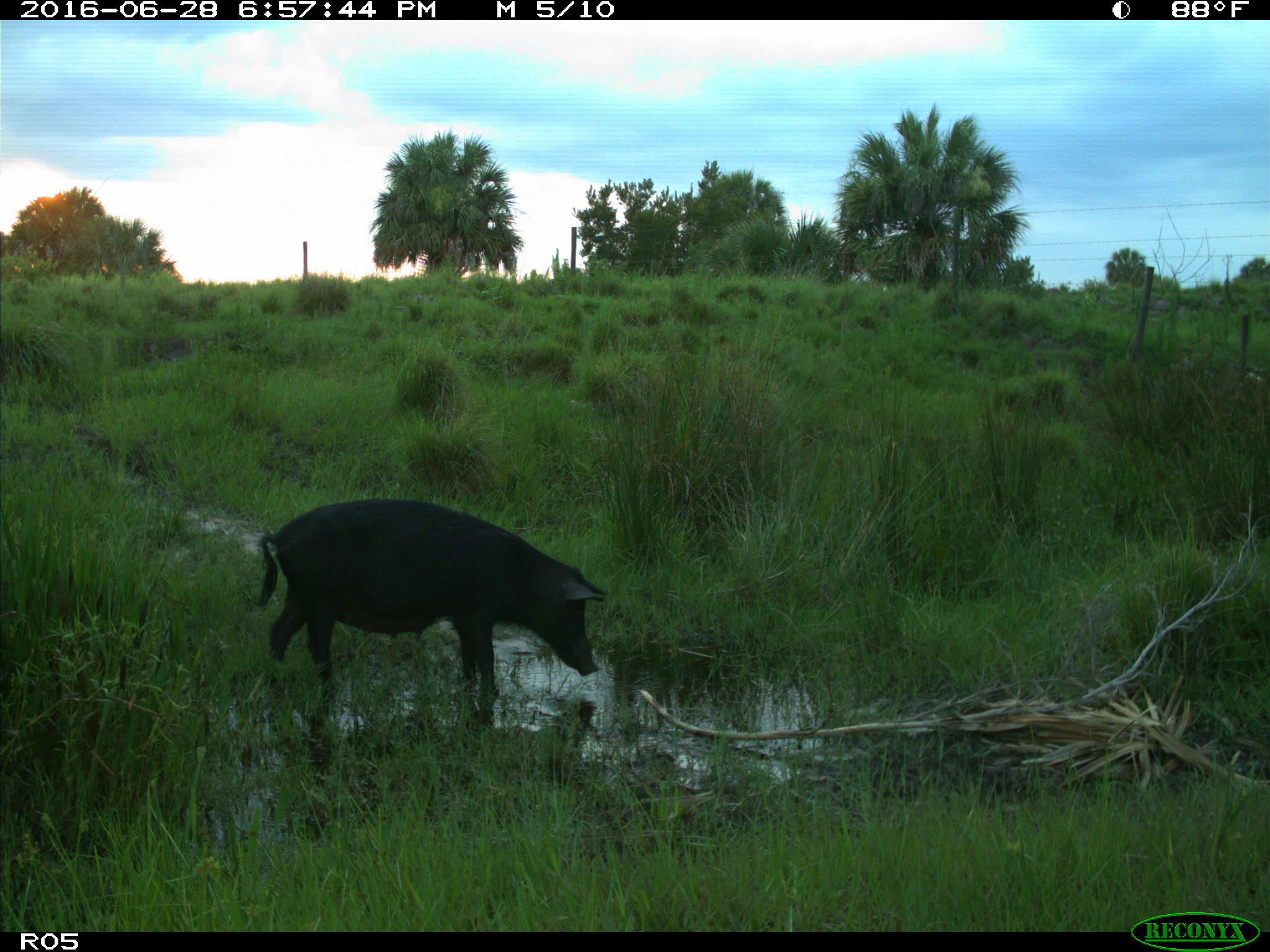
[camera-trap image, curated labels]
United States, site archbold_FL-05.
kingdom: Animalia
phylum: Chordata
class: Mammalia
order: Artiodactyla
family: Suidae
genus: Sus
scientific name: Sus scrofa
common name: wild boar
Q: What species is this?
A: Sus scrofa (wild boar).